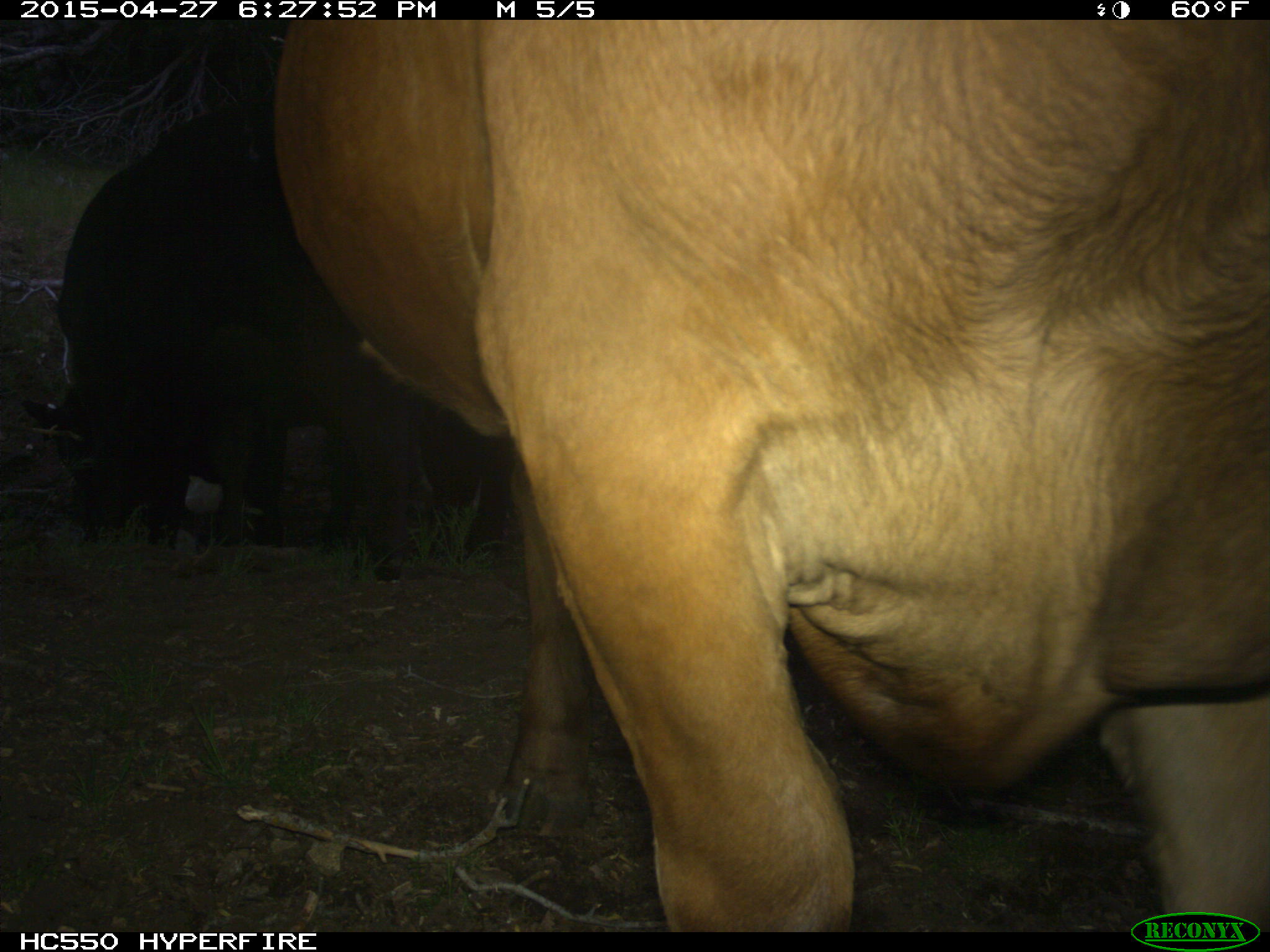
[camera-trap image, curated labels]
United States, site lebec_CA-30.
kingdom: Animalia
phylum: Chordata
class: Mammalia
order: Artiodactyla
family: Bovidae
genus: Bos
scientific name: Bos taurus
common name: domestic cow